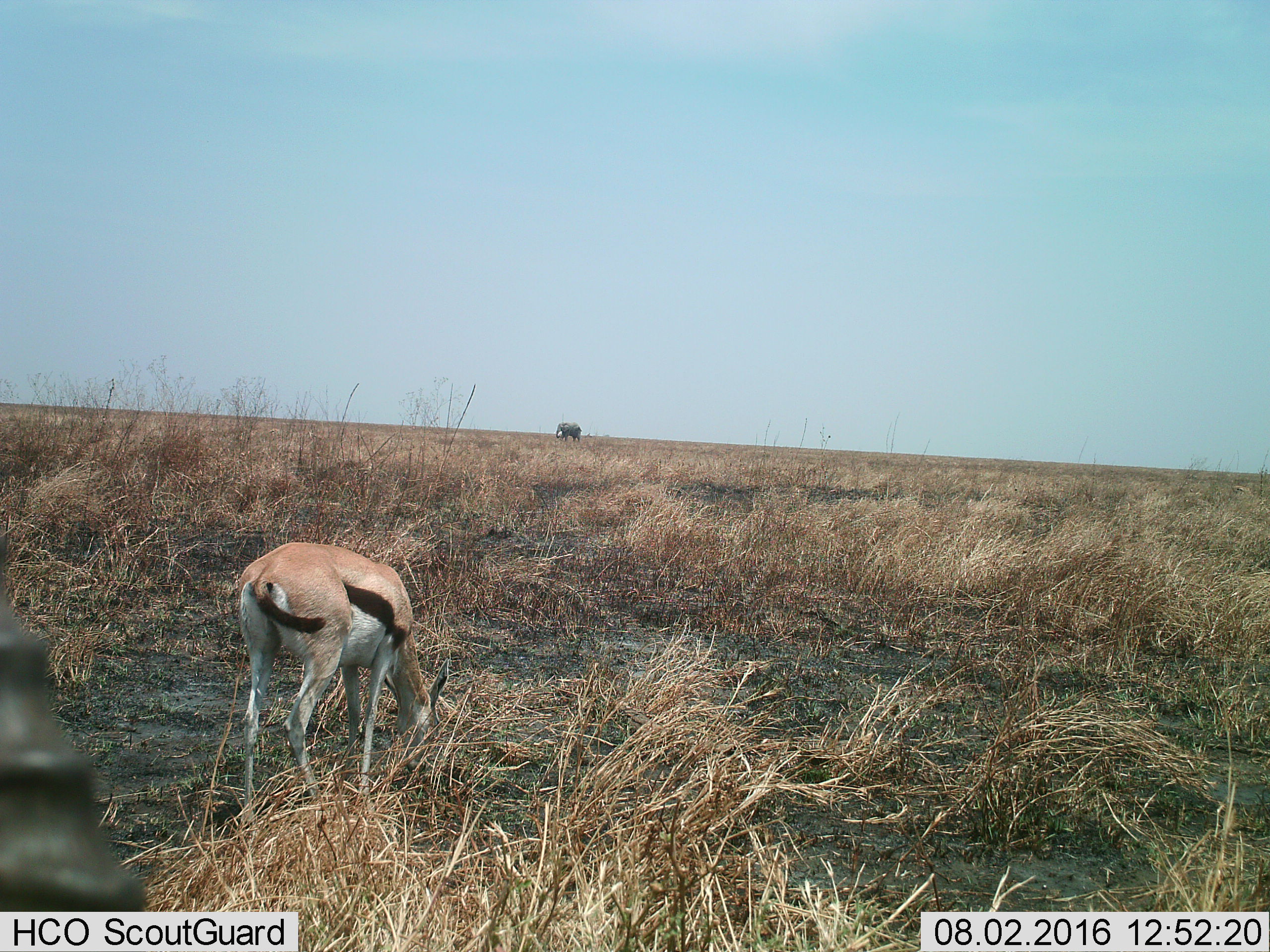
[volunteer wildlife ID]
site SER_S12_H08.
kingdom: Animalia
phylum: Chordata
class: Mammalia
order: Proboscidea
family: Elephantidae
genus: Loxodonta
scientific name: Loxodonta africana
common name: african bush elephant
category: elephant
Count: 1.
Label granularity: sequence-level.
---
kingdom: Animalia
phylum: Chordata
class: Mammalia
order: Artiodactyla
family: Bovidae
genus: Eudorcas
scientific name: Eudorcas thomsonii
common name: thomson's gazelle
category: gazellethomsons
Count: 1.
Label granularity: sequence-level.